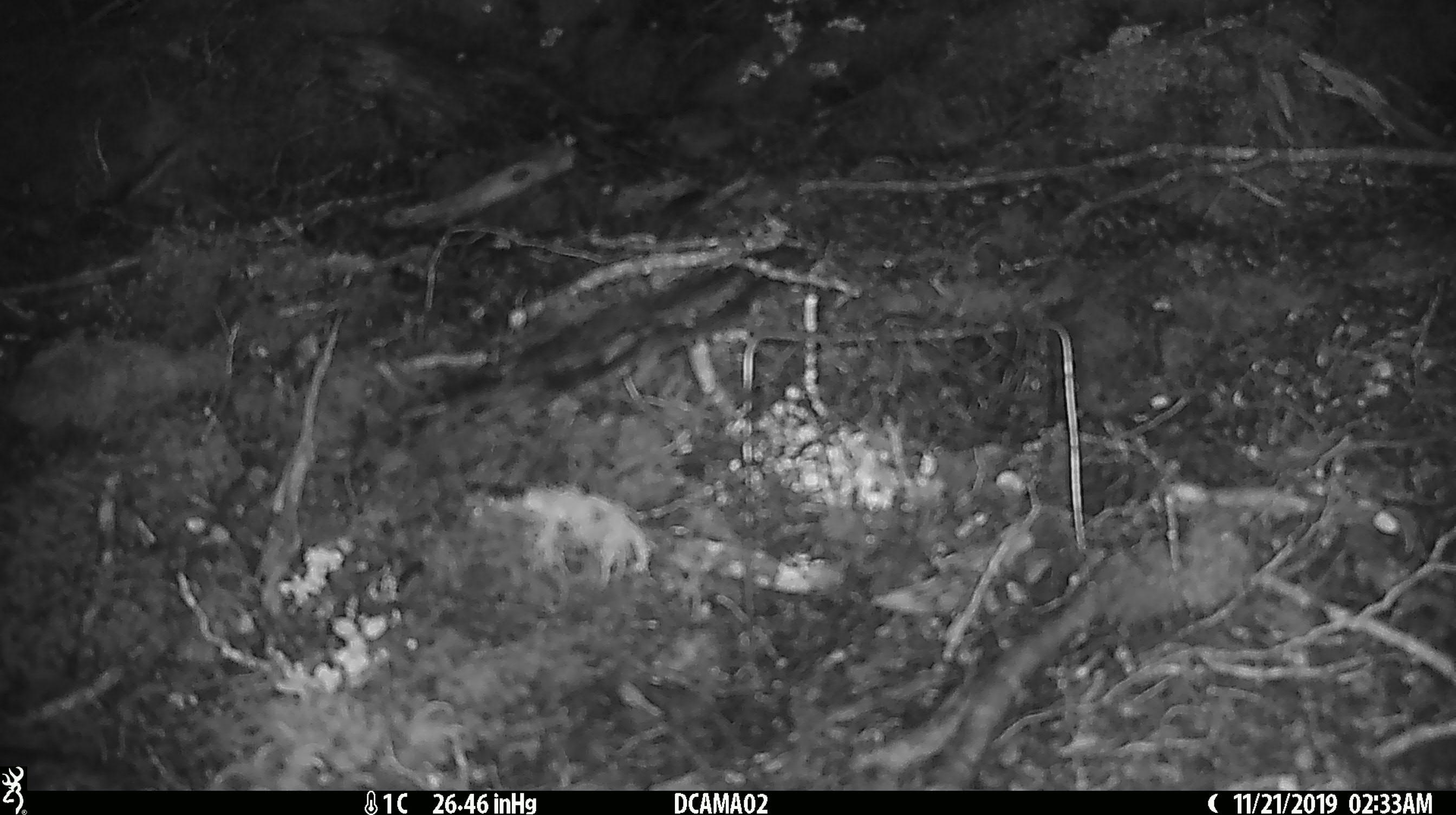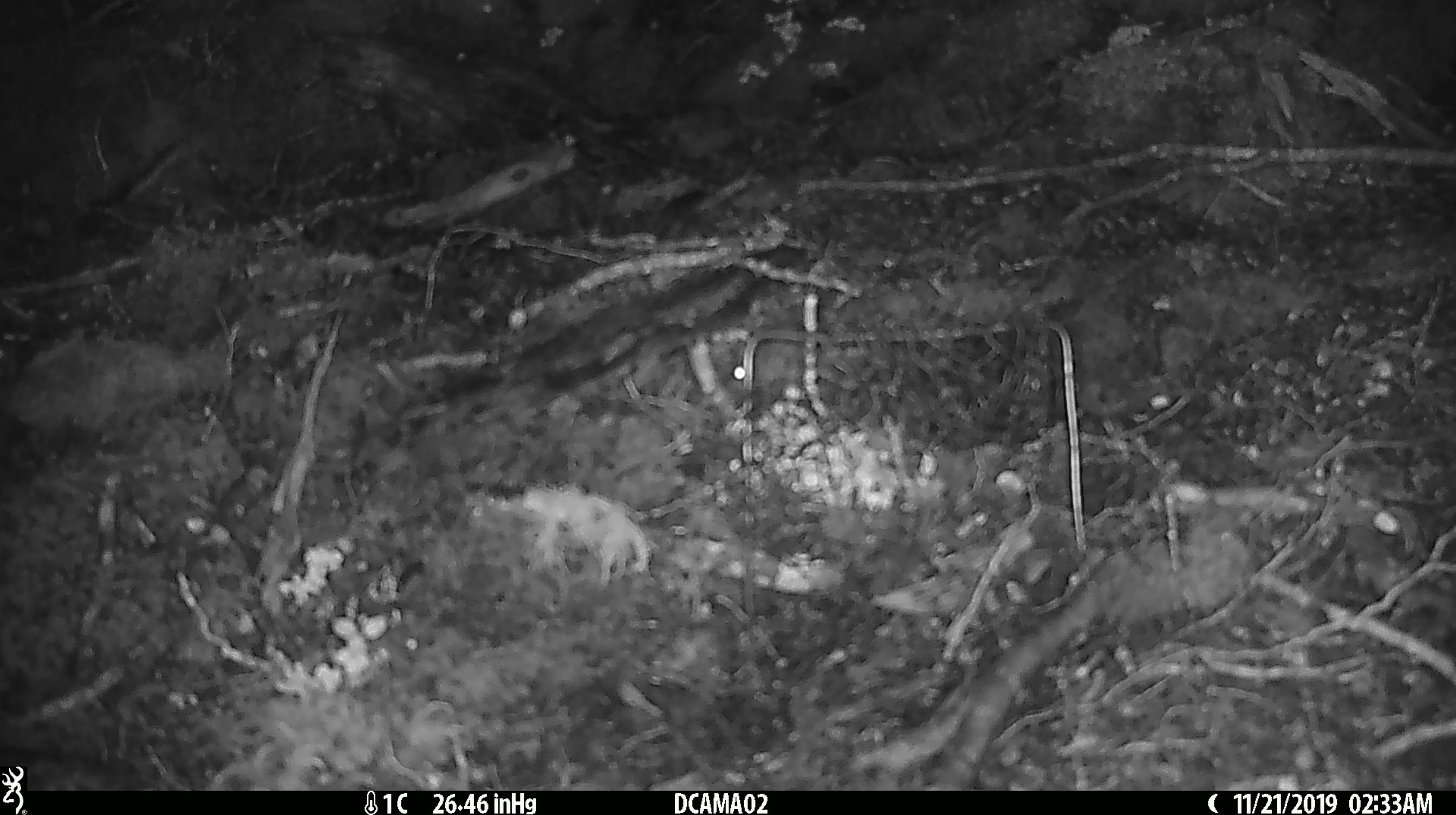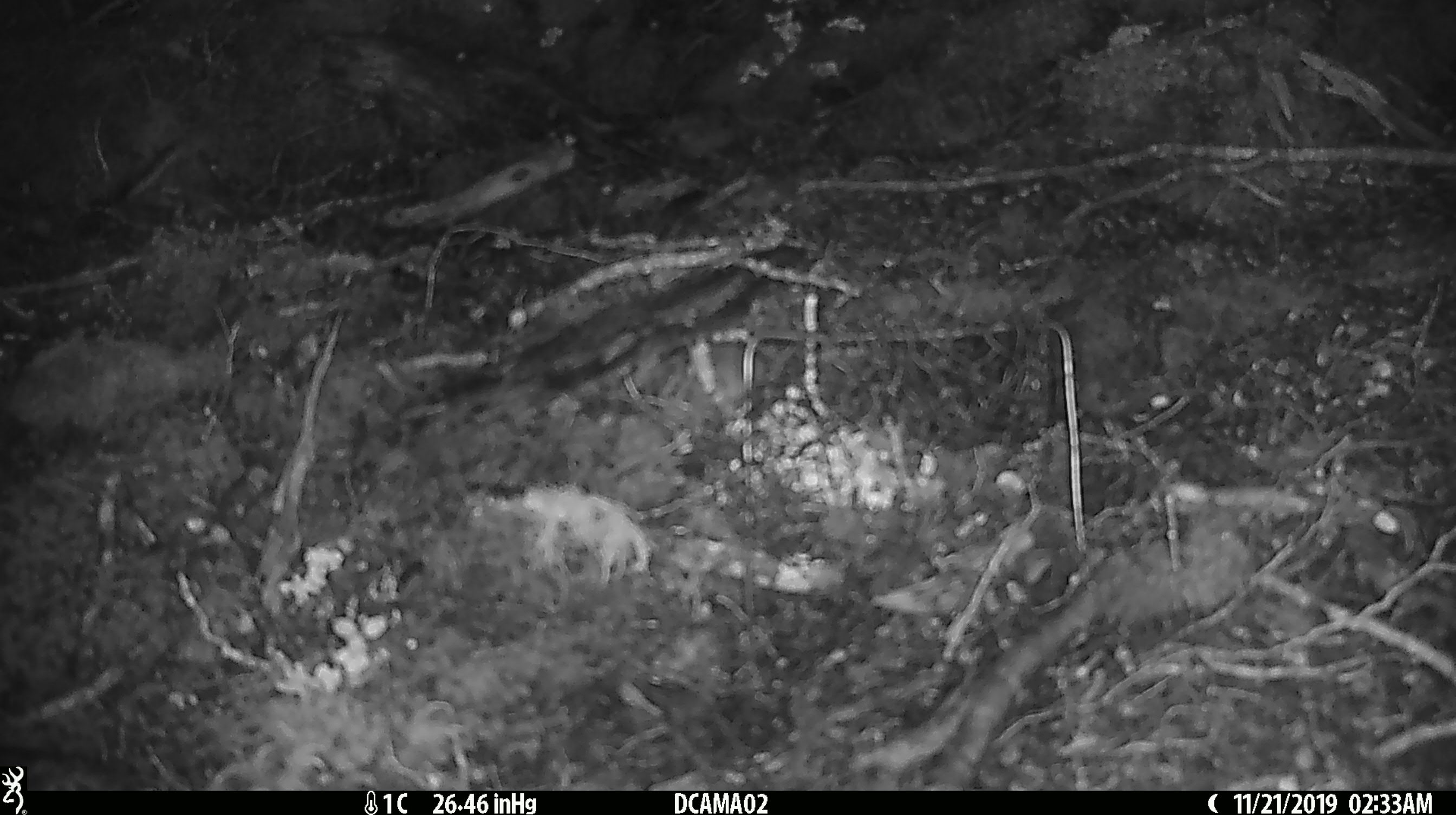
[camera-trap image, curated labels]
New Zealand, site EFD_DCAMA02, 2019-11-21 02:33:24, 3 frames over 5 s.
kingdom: Animalia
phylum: Chordata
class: Mammalia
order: Rodentia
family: Muridae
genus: Mus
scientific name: Mus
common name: mouse